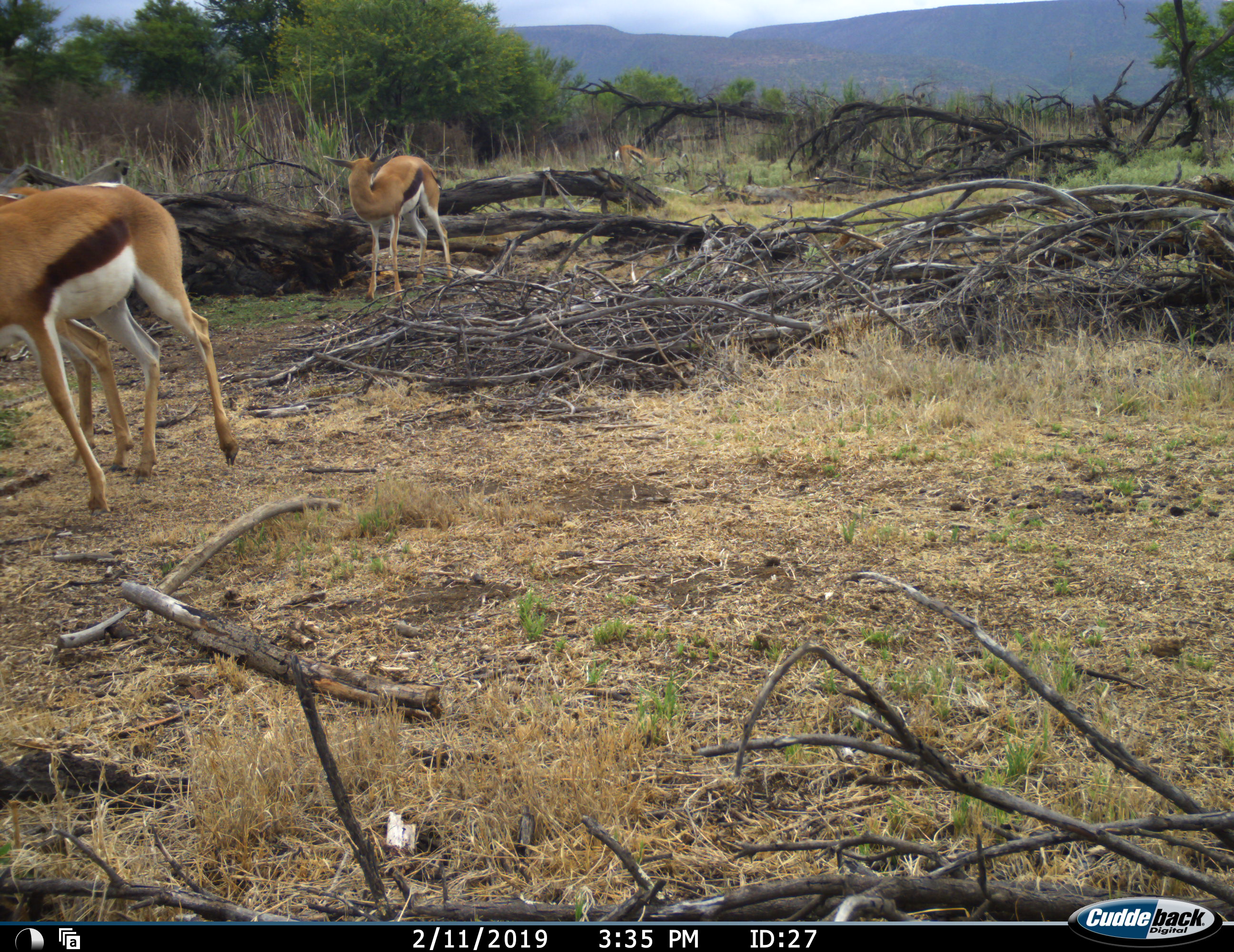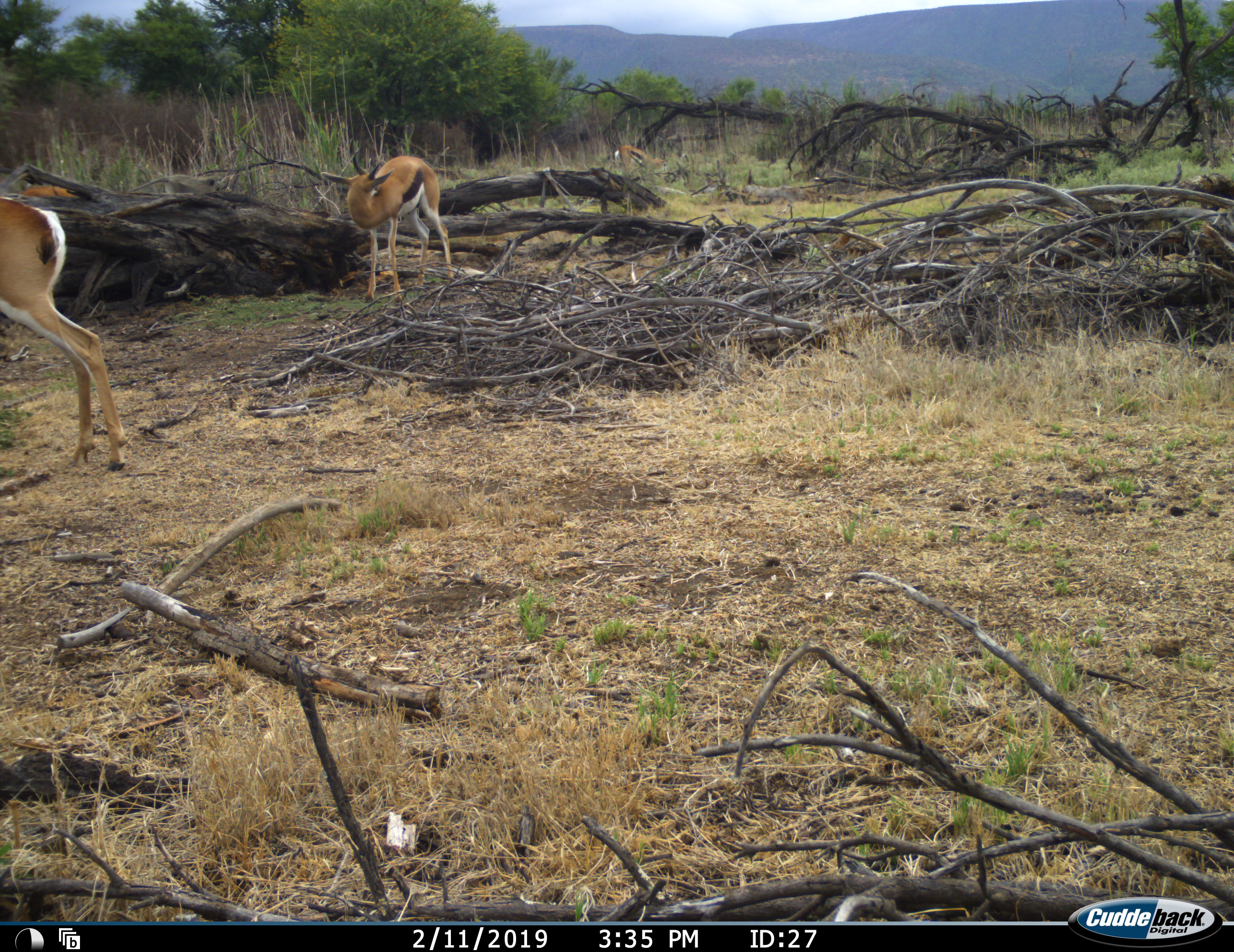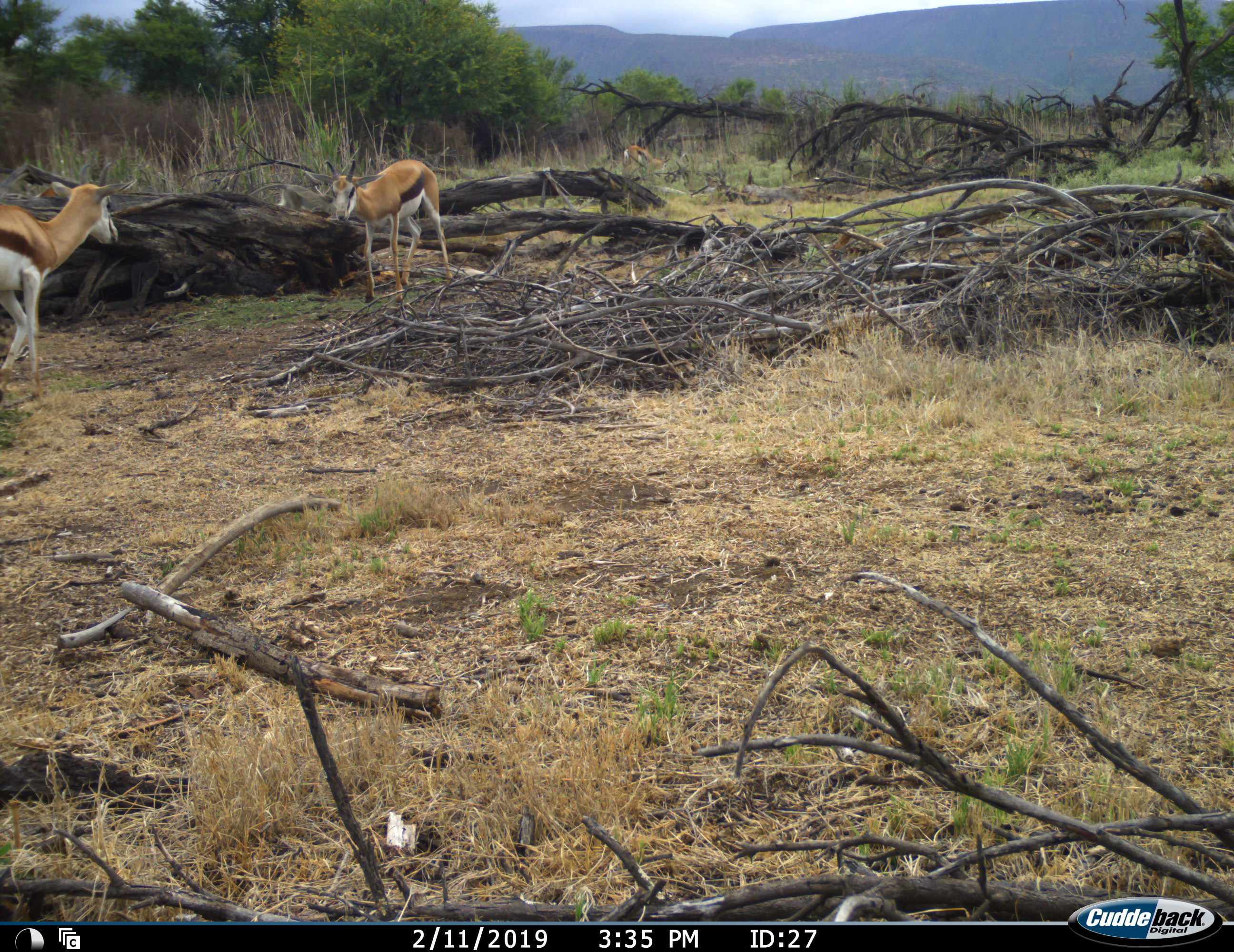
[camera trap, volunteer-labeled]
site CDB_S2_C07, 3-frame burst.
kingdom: Animalia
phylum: Chordata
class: Mammalia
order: Artiodactyla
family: Bovidae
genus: Antidorcas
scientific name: Antidorcas marsupialis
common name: springbok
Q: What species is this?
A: Springbok (Antidorcas marsupialis).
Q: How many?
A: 4.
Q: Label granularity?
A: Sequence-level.